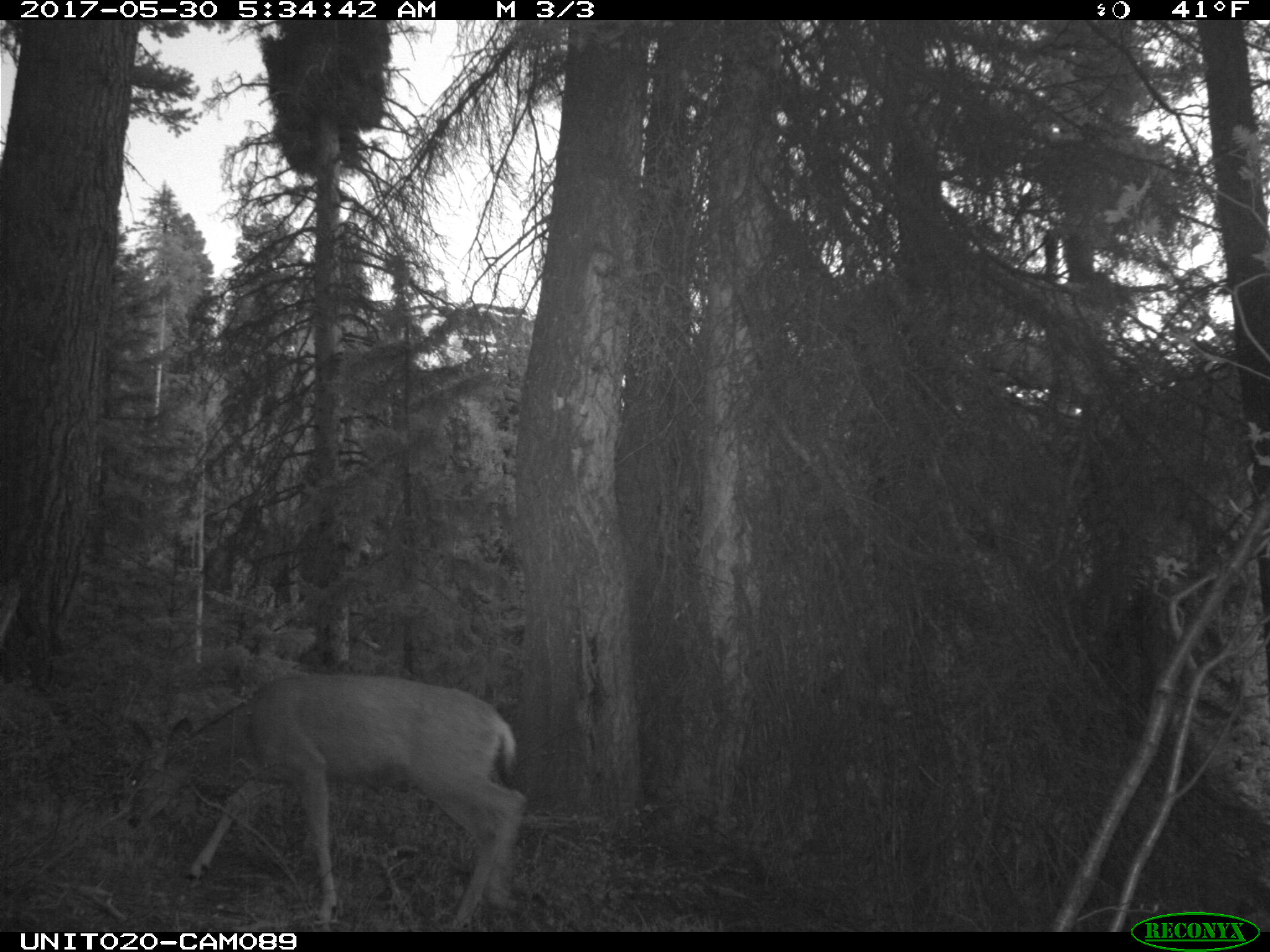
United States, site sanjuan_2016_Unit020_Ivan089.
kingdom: Animalia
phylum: Chordata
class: Mammalia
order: Artiodactyla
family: Cervidae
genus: Odocoileus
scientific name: Odocoileus hemionus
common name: mule deer